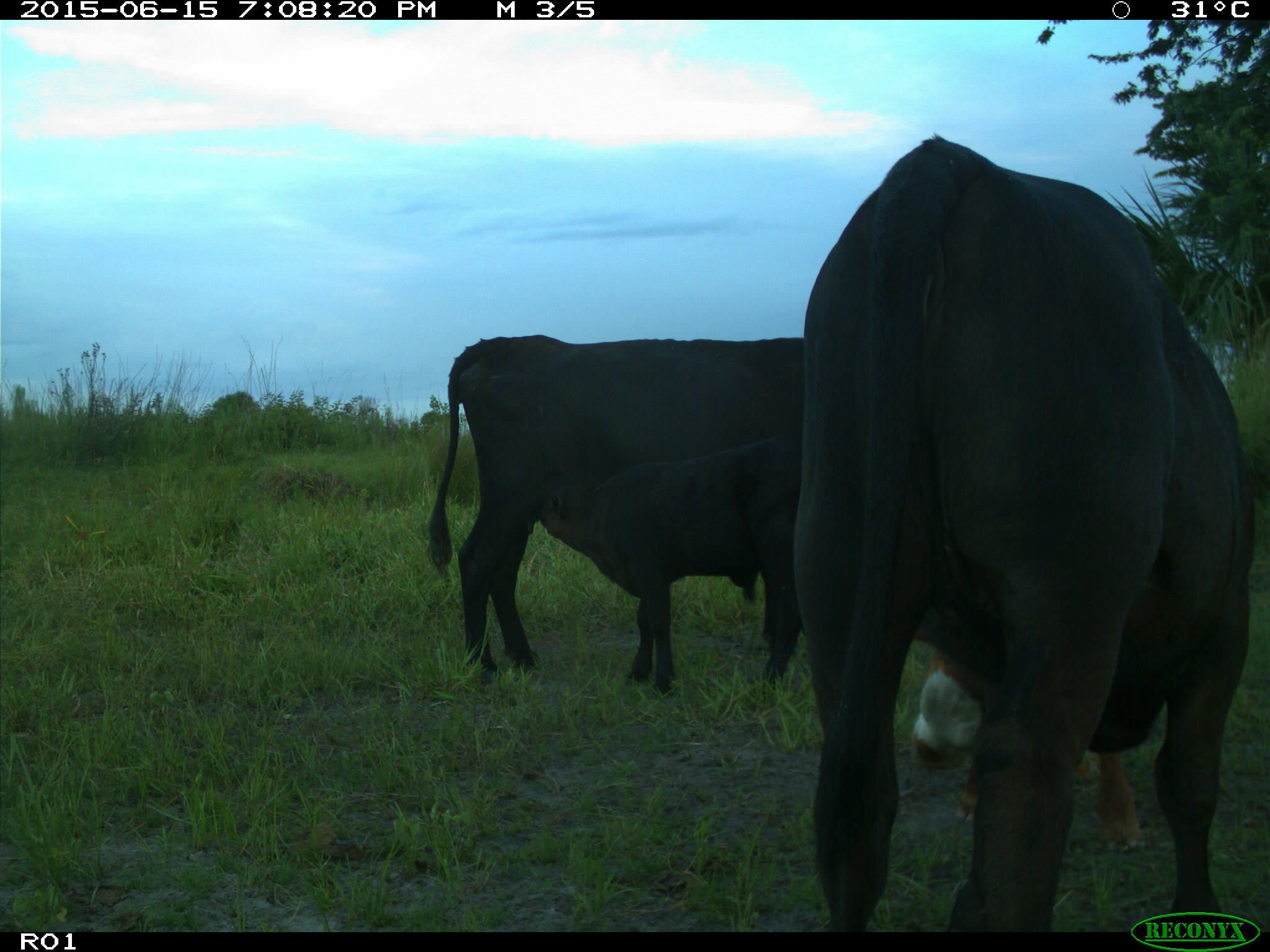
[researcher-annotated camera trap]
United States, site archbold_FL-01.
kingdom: Animalia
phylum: Chordata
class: Mammalia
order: Artiodactyla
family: Bovidae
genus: Bos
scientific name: Bos taurus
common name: domestic cow